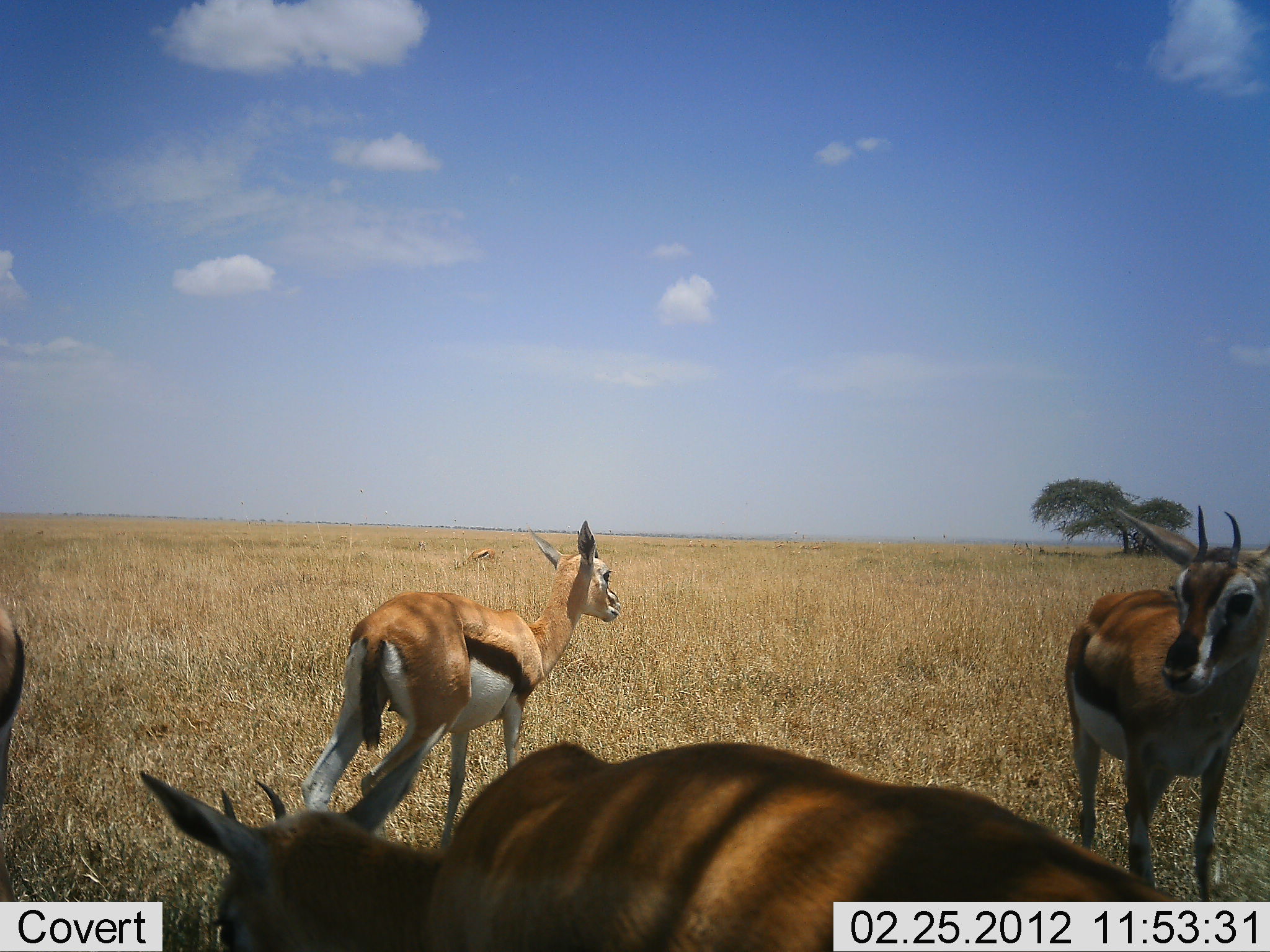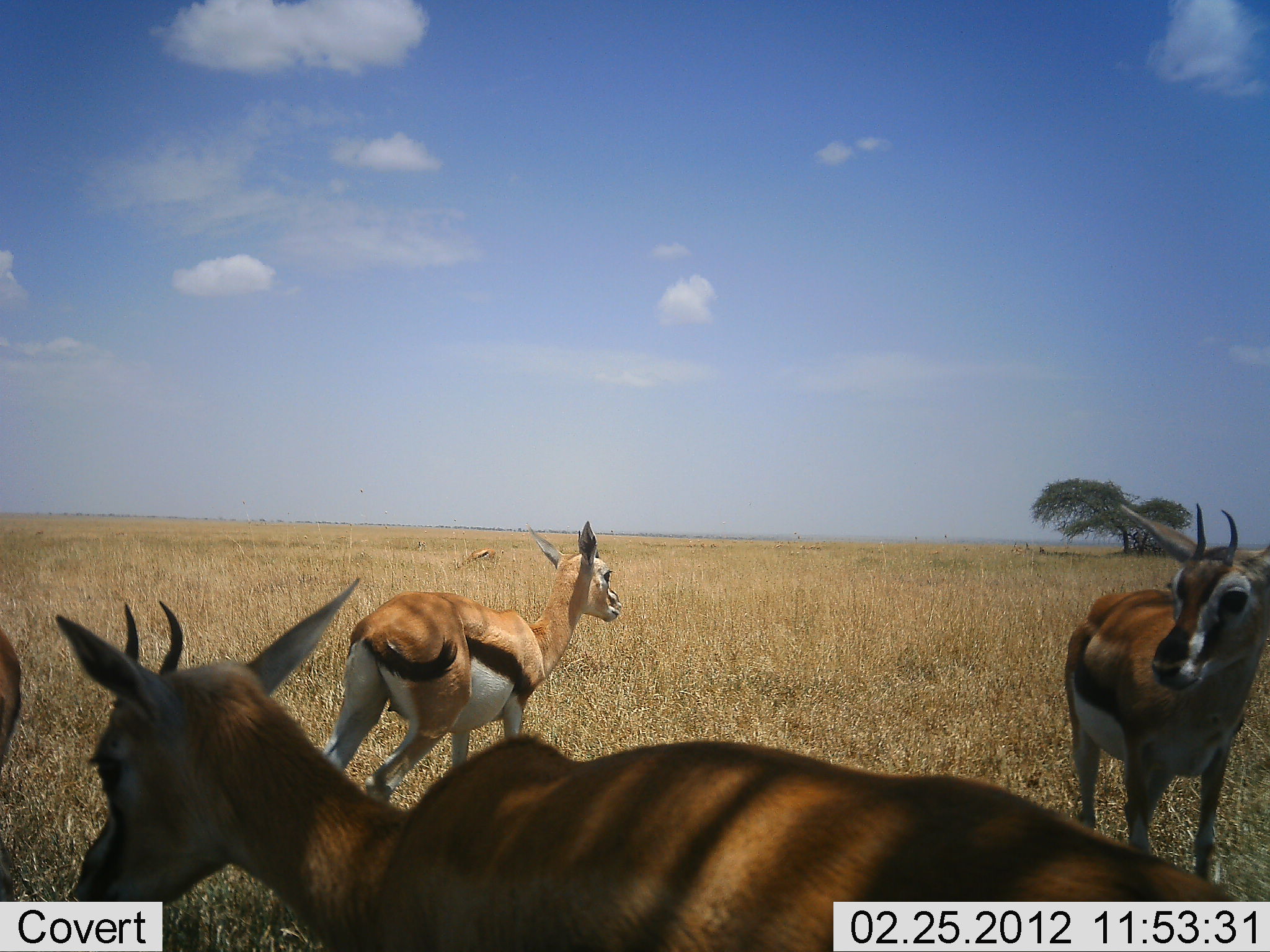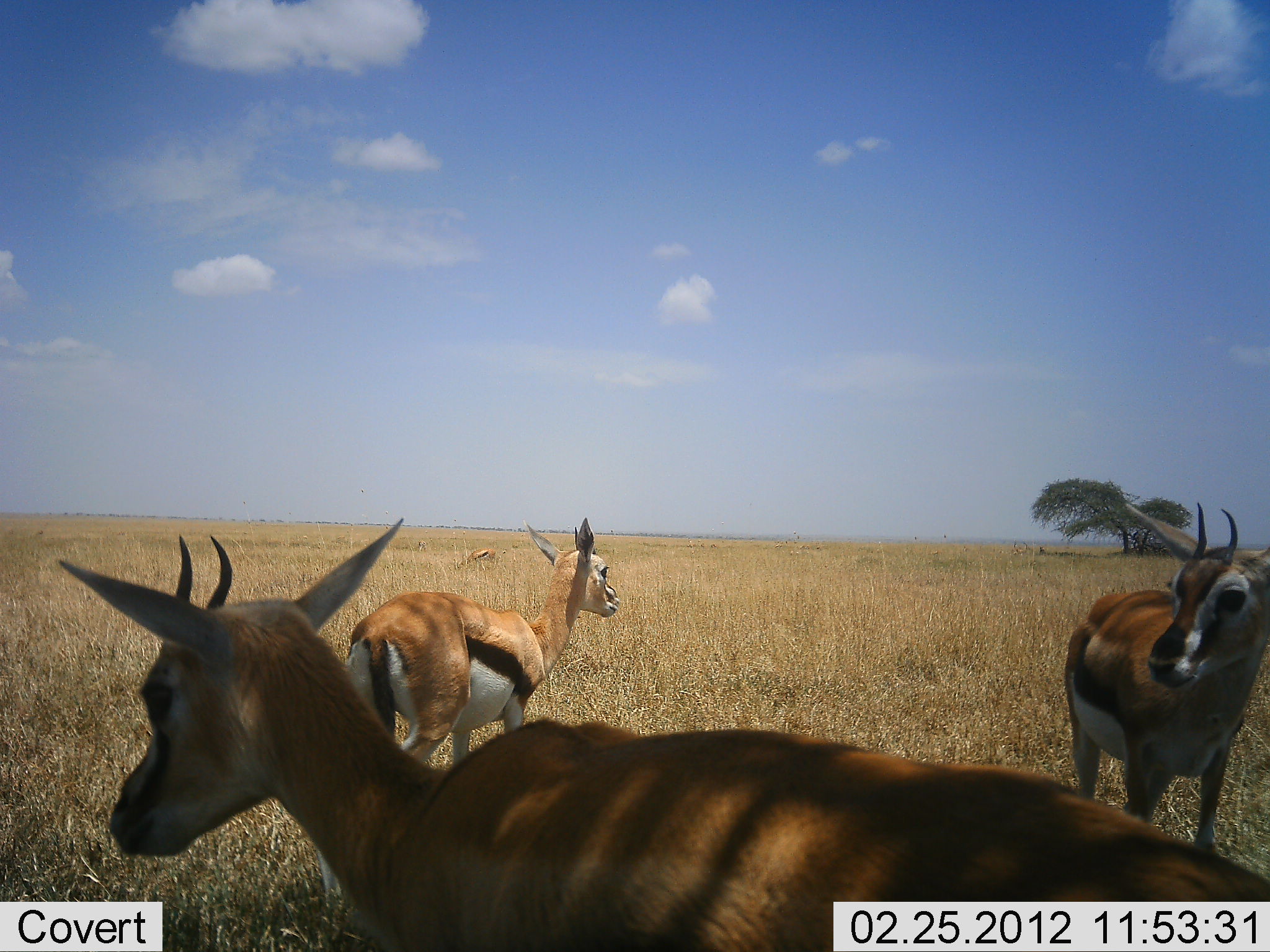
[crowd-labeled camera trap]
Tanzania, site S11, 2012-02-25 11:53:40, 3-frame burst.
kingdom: Animalia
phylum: Chordata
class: Mammalia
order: Artiodactyla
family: Bovidae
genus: Eudorcas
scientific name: Eudorcas thomsonii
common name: thomson's gazelle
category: gazellethomsons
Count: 5.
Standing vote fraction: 95%.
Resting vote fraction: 5%.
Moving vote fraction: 16%.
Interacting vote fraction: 5%.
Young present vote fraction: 0%.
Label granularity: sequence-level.